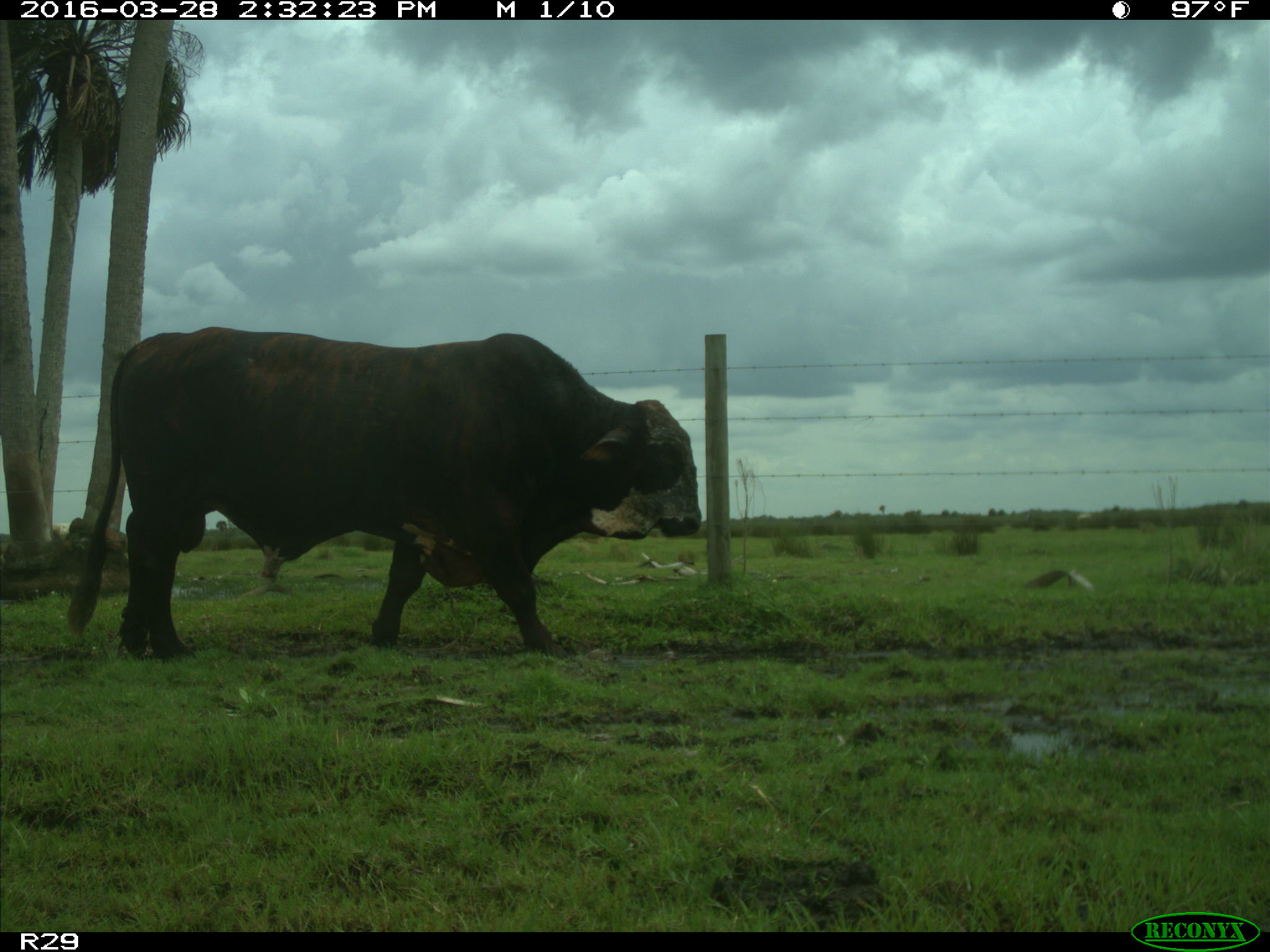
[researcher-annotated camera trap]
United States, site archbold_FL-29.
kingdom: Animalia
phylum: Chordata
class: Mammalia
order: Artiodactyla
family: Bovidae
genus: Bos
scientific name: Bos taurus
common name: domestic cow